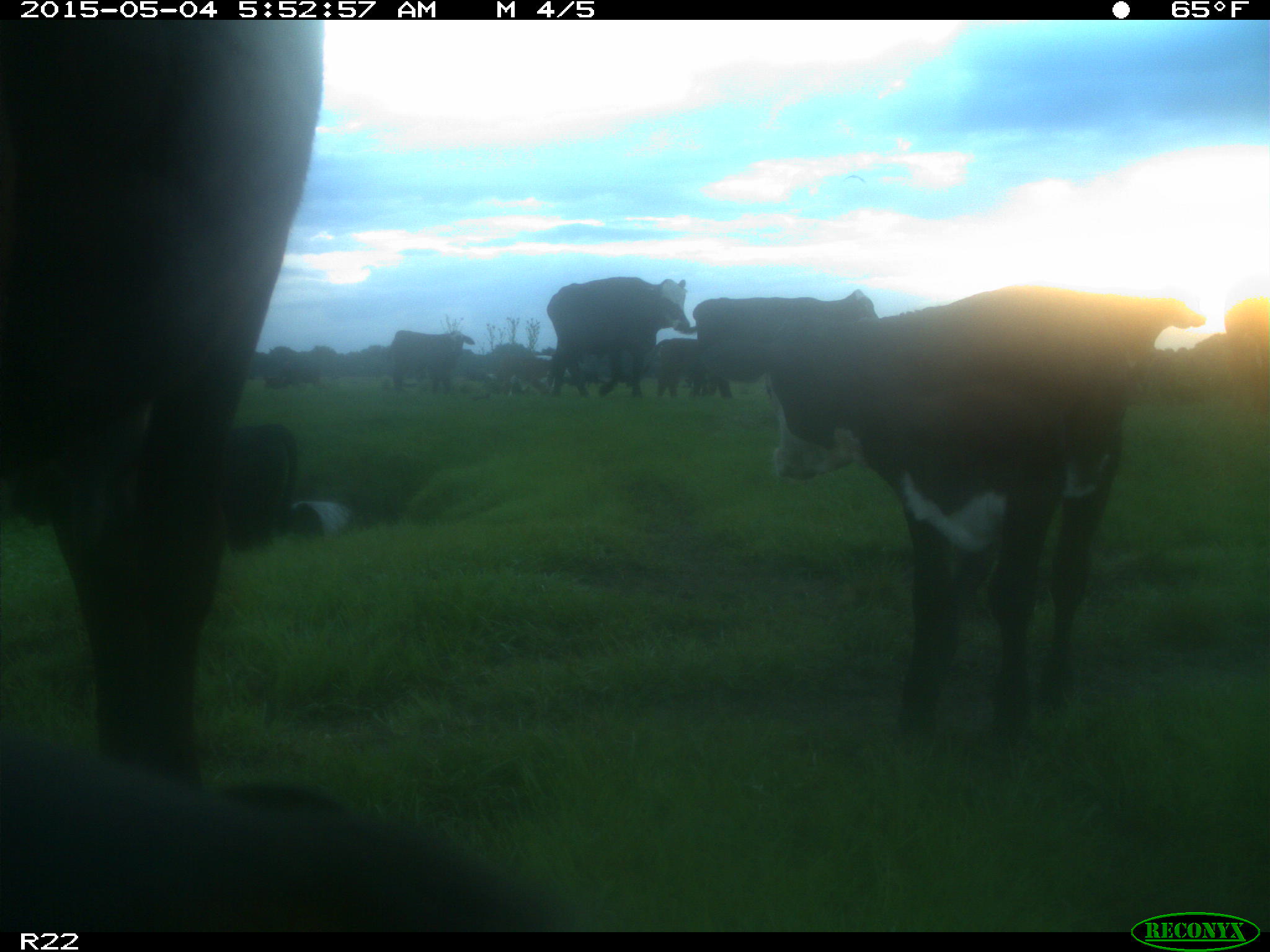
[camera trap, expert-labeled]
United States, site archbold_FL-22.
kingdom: Animalia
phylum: Chordata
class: Mammalia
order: Artiodactyla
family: Bovidae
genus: Bos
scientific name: Bos taurus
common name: domestic cow